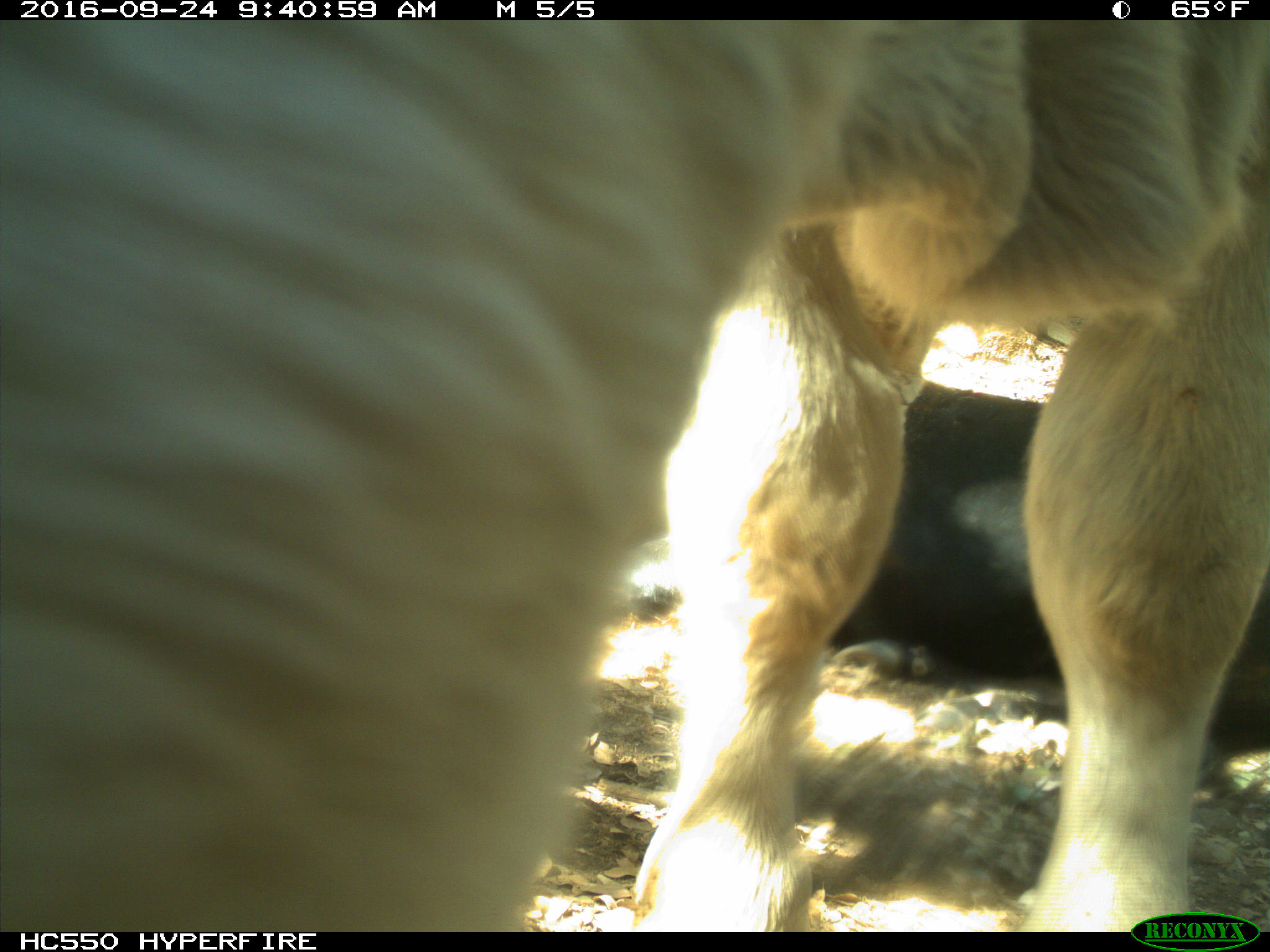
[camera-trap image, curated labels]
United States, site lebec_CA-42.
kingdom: Animalia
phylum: Chordata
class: Mammalia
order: Artiodactyla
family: Bovidae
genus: Bos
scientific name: Bos taurus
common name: domestic cow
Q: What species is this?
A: Bos taurus (domestic cow).